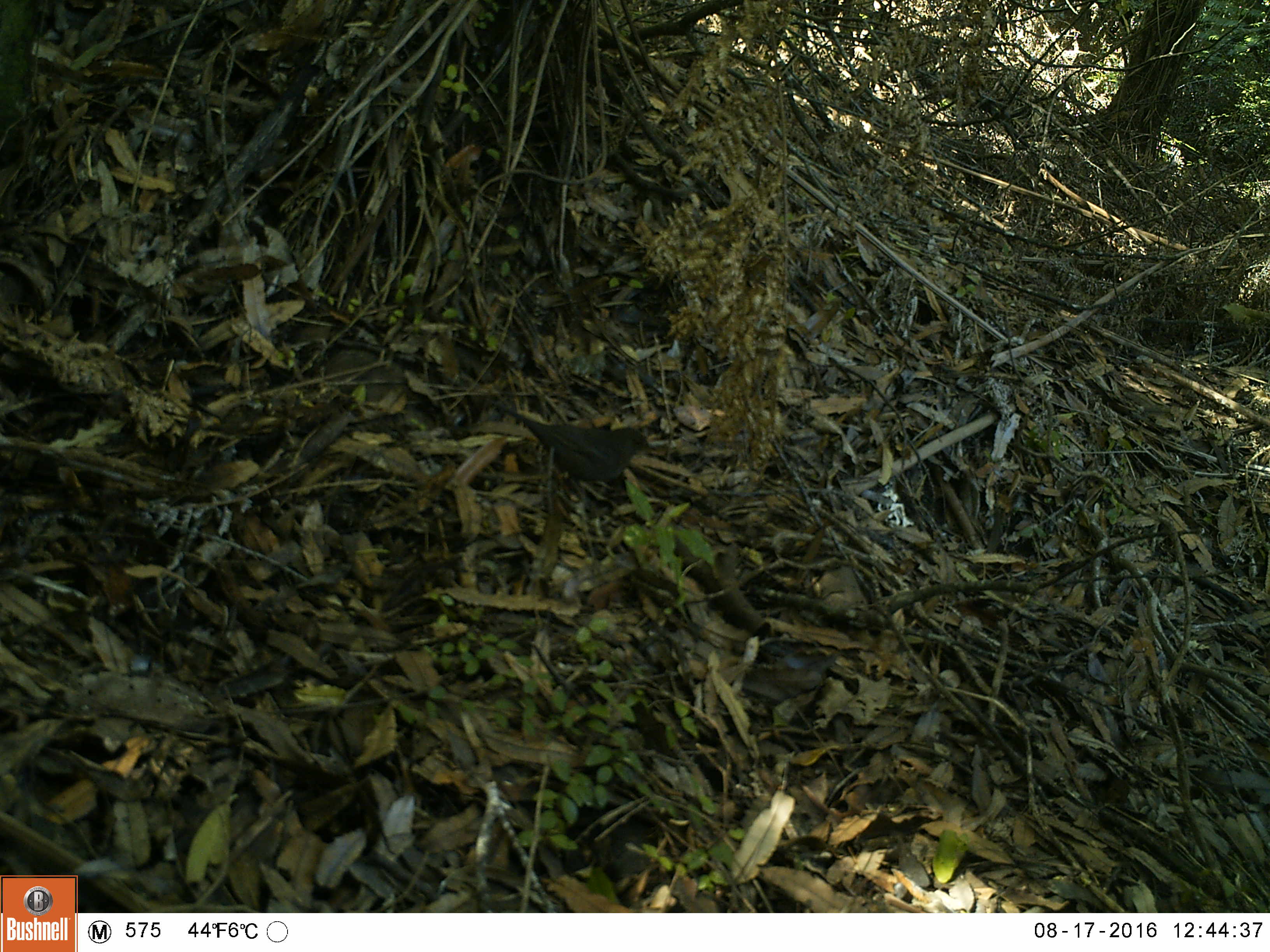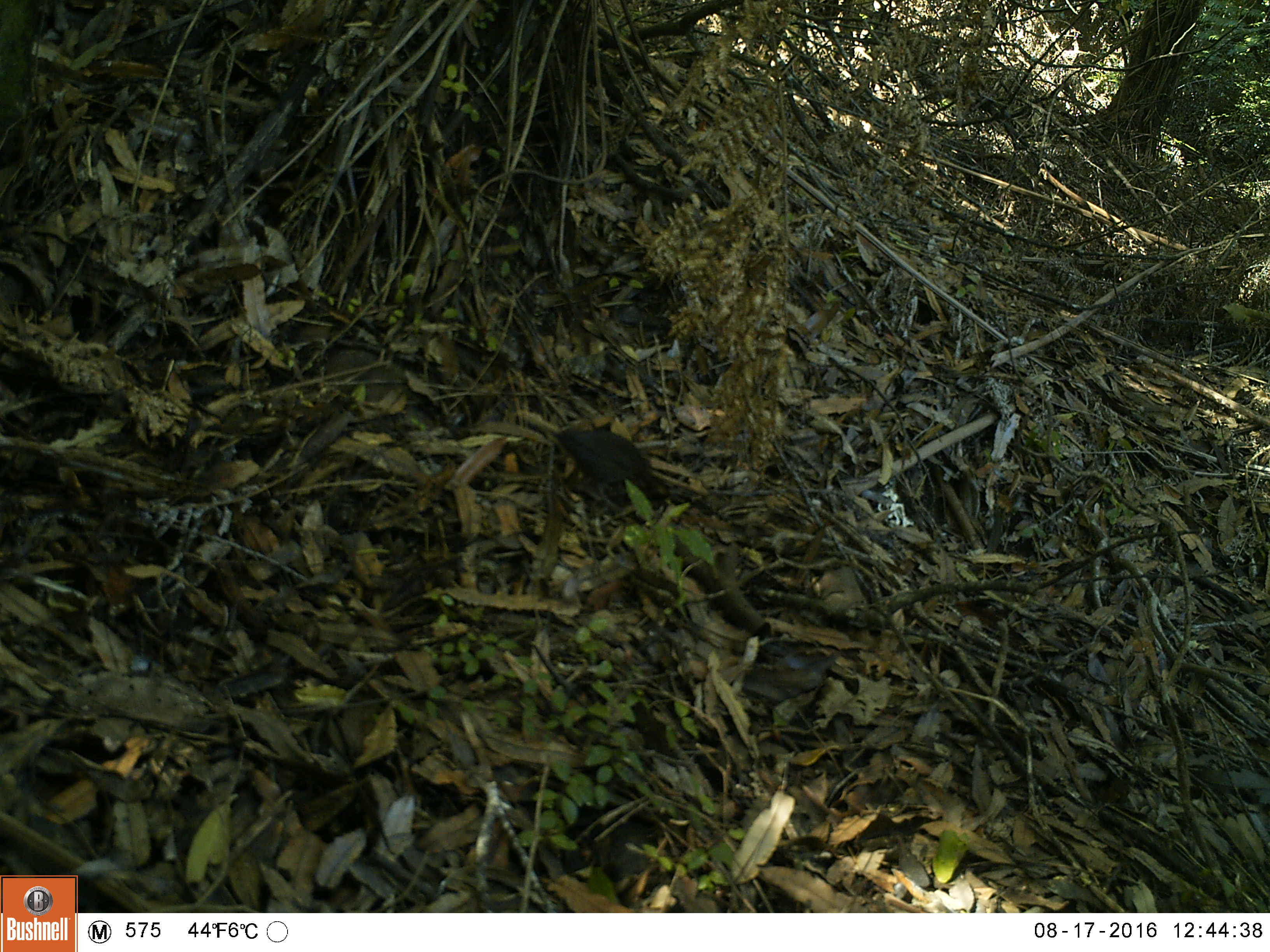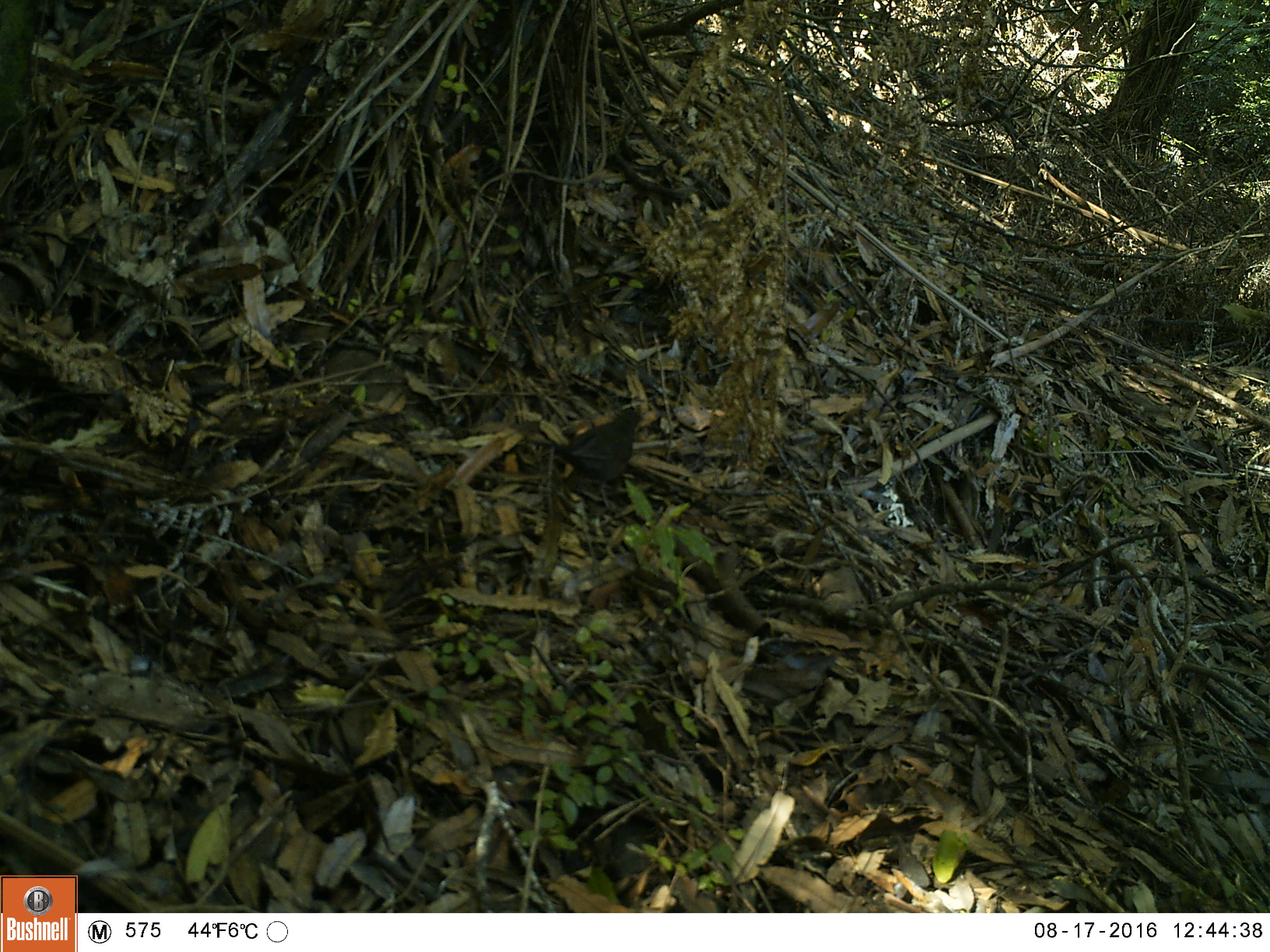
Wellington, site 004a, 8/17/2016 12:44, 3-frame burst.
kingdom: Animalia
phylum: Chordata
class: Aves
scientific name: Aves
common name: bird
Bird (Aves).